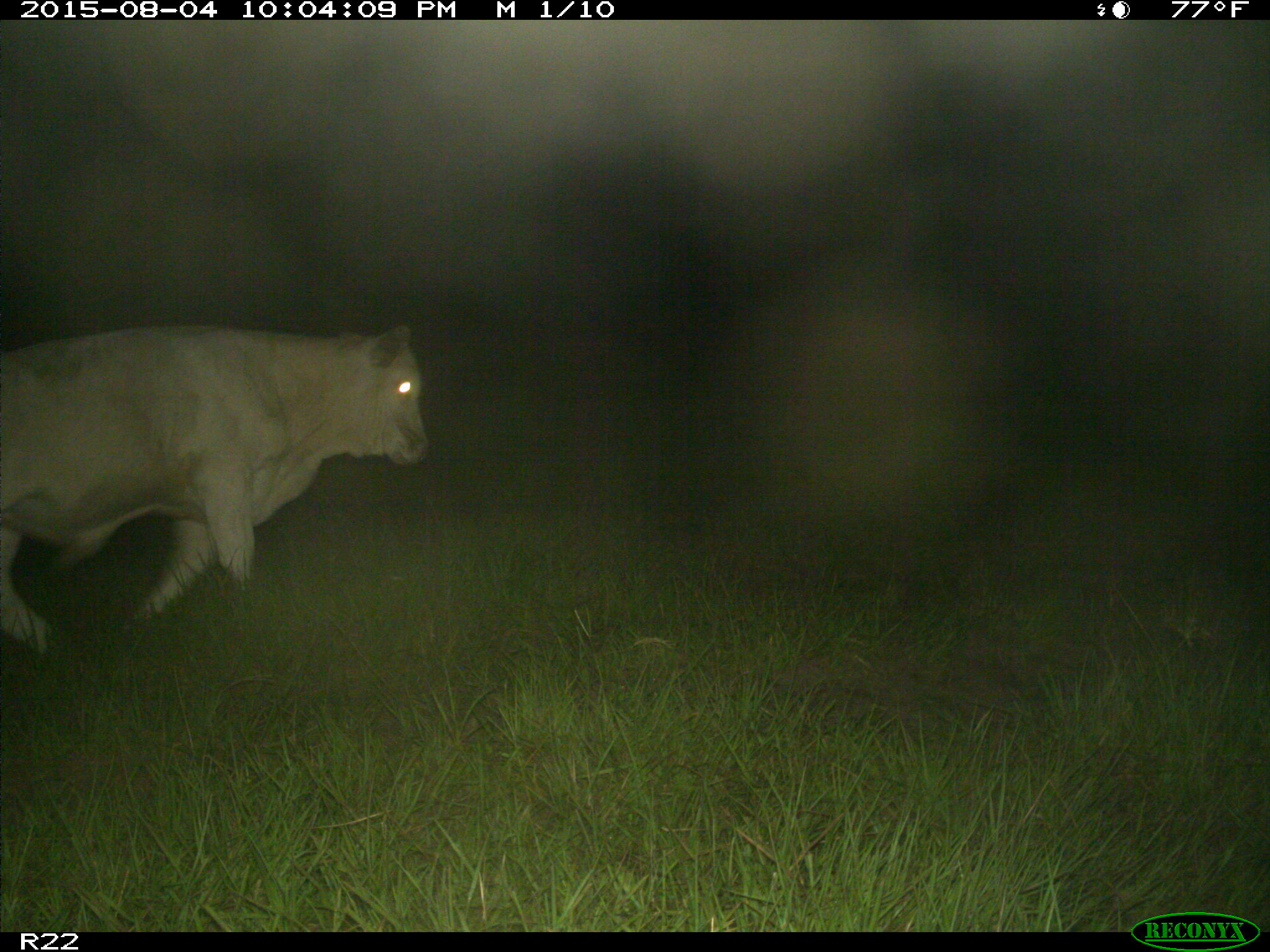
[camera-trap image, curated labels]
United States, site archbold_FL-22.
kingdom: Animalia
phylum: Chordata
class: Mammalia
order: Artiodactyla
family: Bovidae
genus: Bos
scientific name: Bos taurus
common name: domestic cow